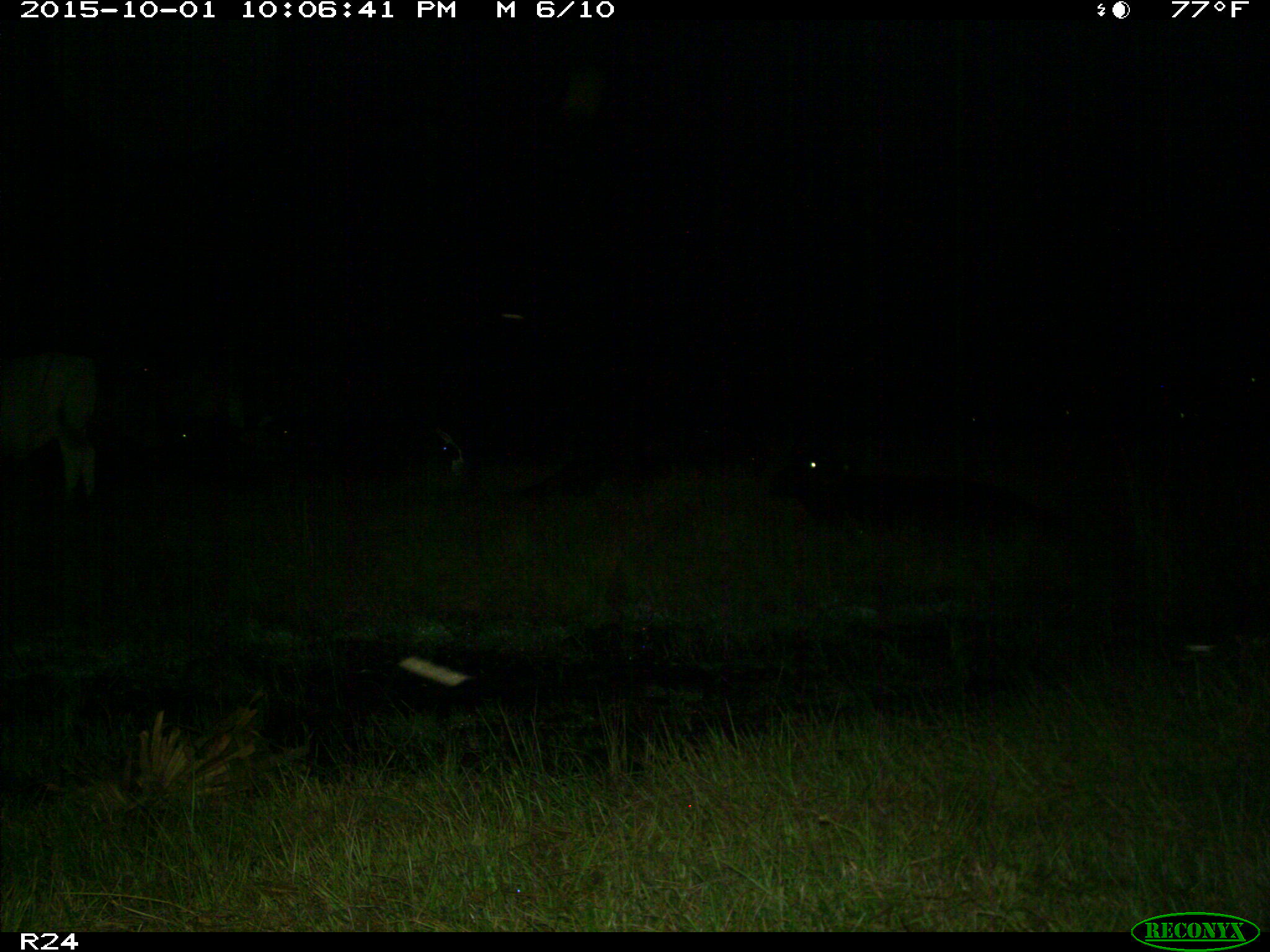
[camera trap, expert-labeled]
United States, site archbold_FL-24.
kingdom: Animalia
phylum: Chordata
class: Mammalia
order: Artiodactyla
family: Bovidae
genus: Bos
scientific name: Bos taurus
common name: domestic cow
Bos taurus (domestic cow).